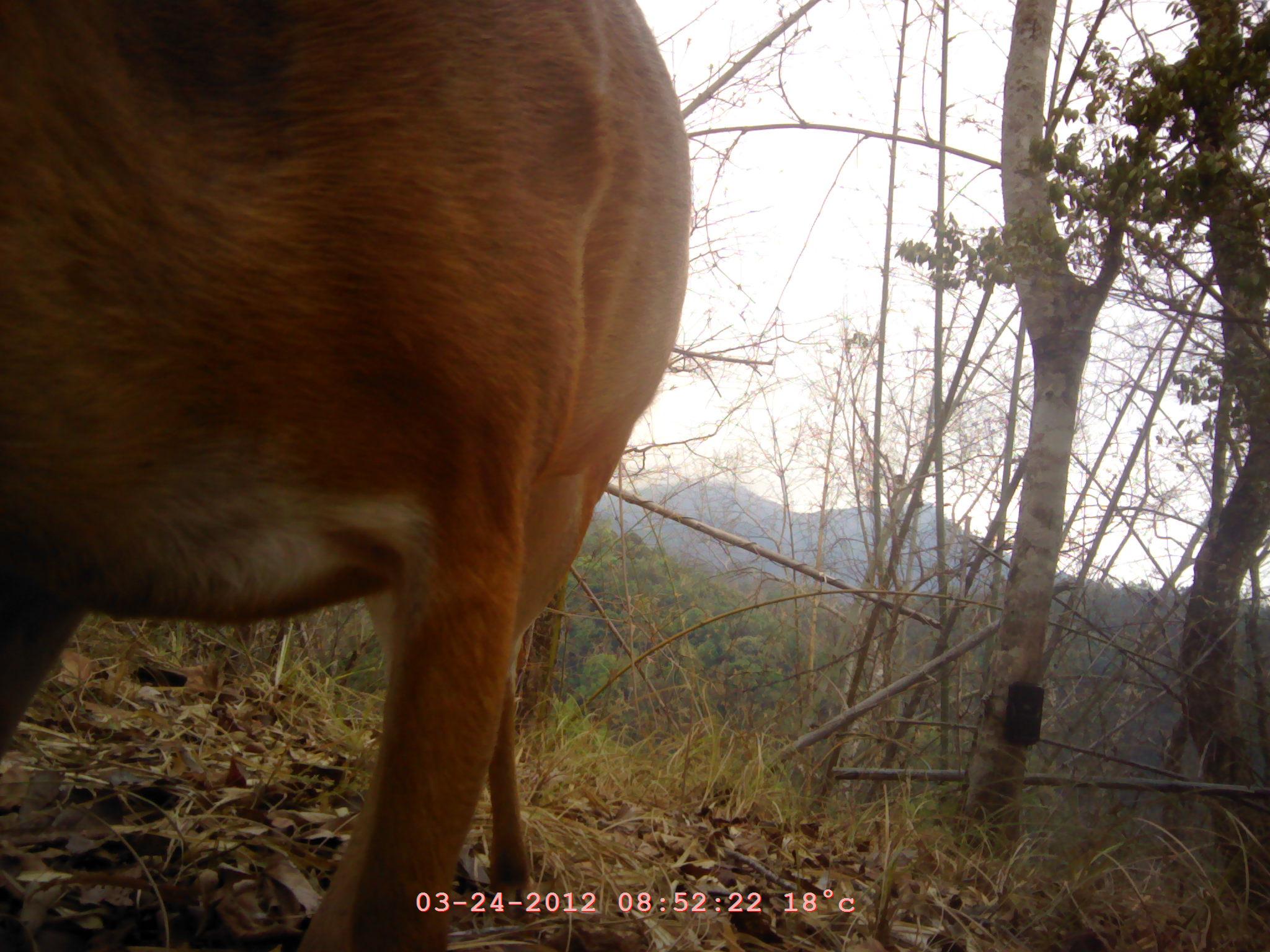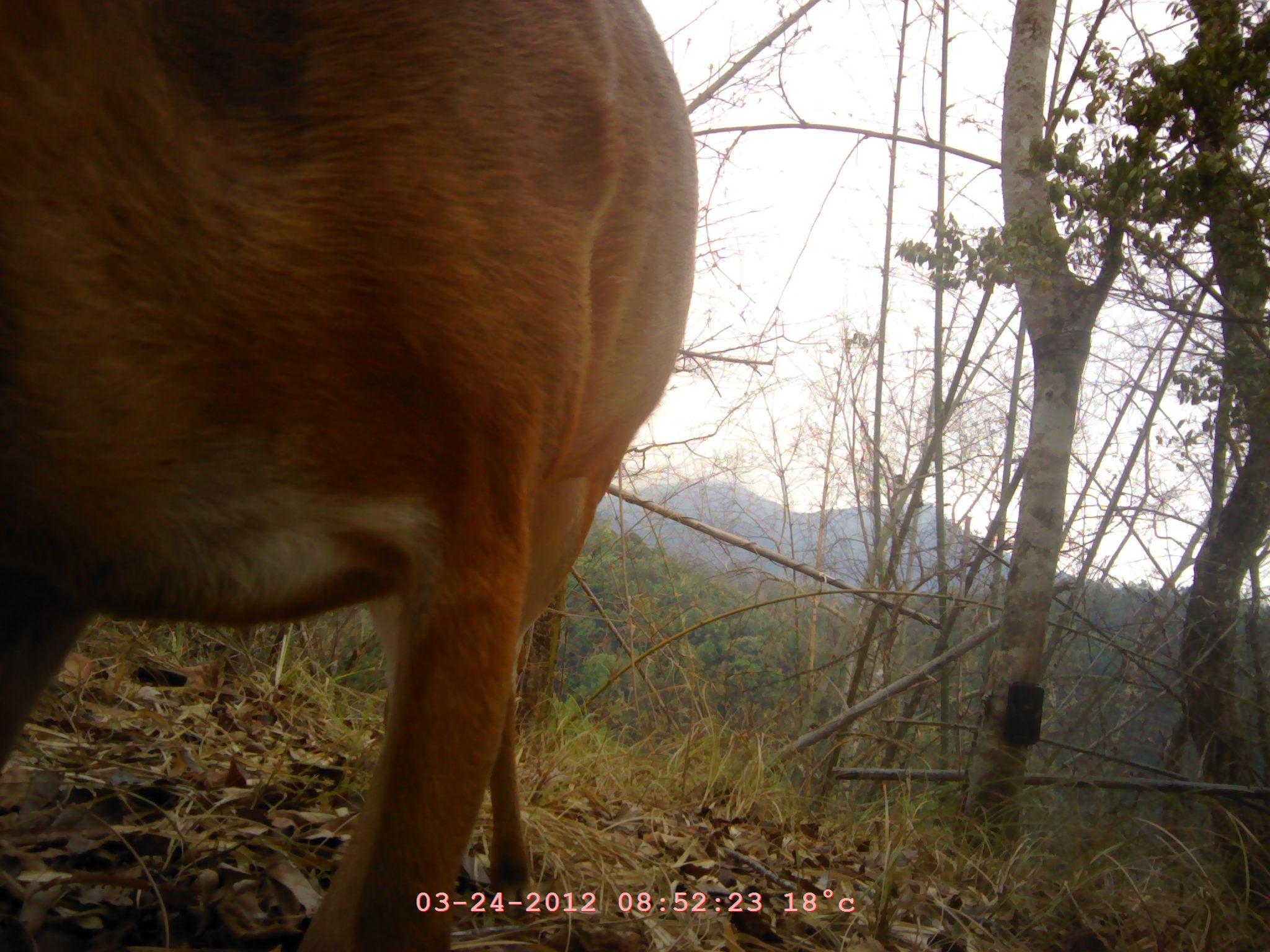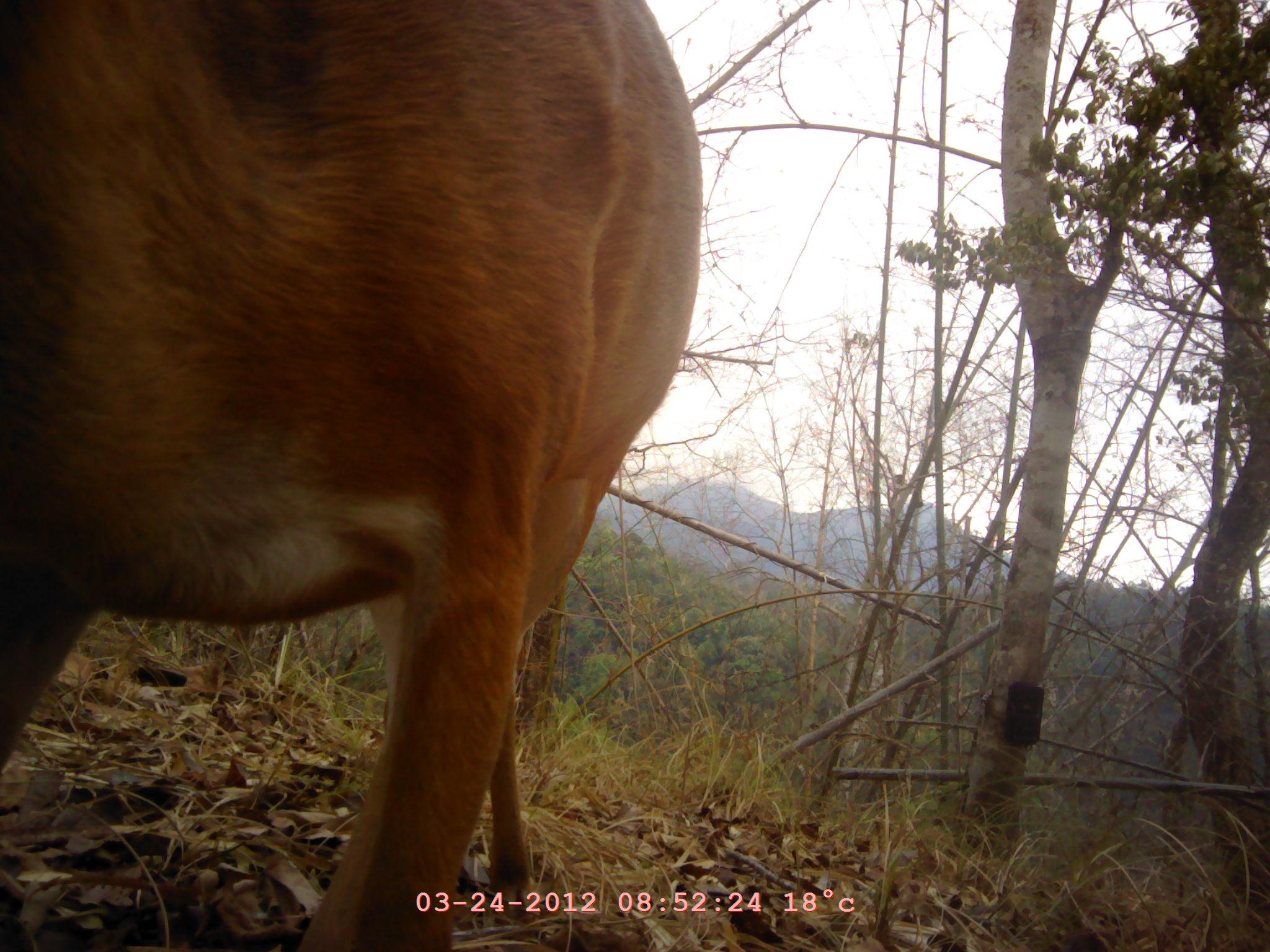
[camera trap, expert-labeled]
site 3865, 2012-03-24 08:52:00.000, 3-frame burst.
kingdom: Animalia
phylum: Chordata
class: Mammalia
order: Artiodactyla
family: Cervidae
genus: Muntiacus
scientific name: Muntiacus muntjak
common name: southern red muntjac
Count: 1.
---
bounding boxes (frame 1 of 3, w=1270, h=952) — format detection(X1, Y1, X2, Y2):
muntiacus muntjak: detection(0, 0, 689, 949)